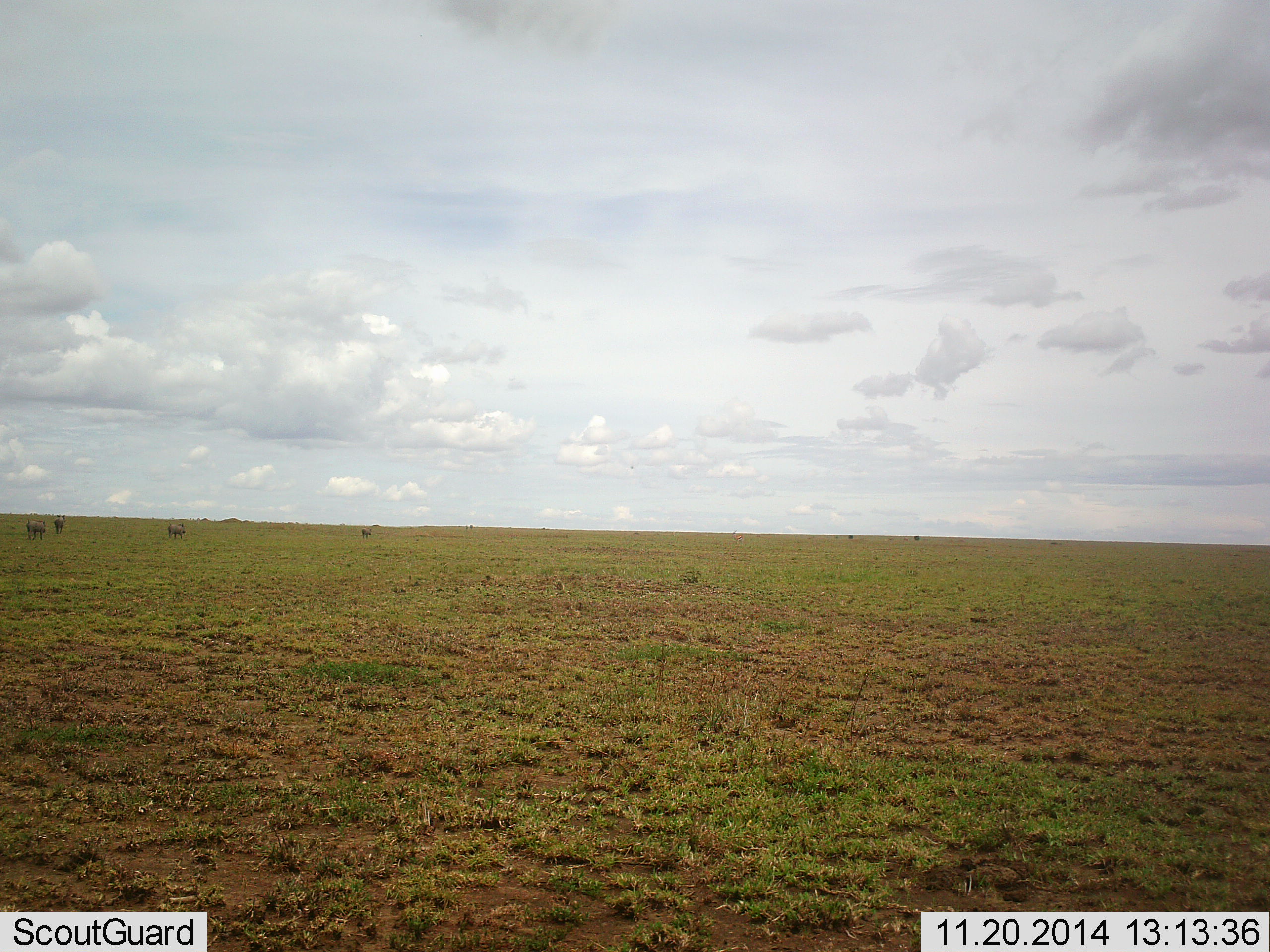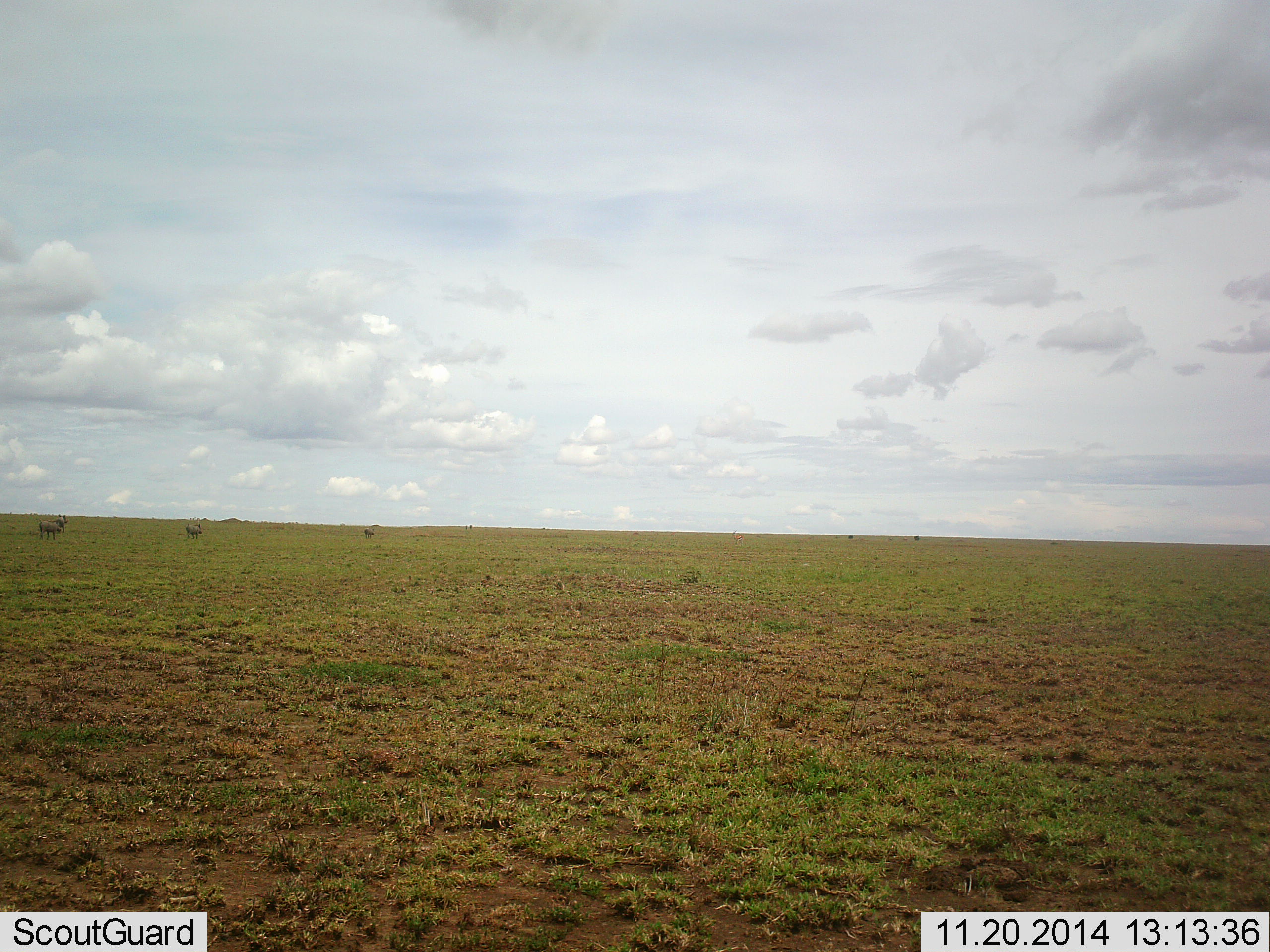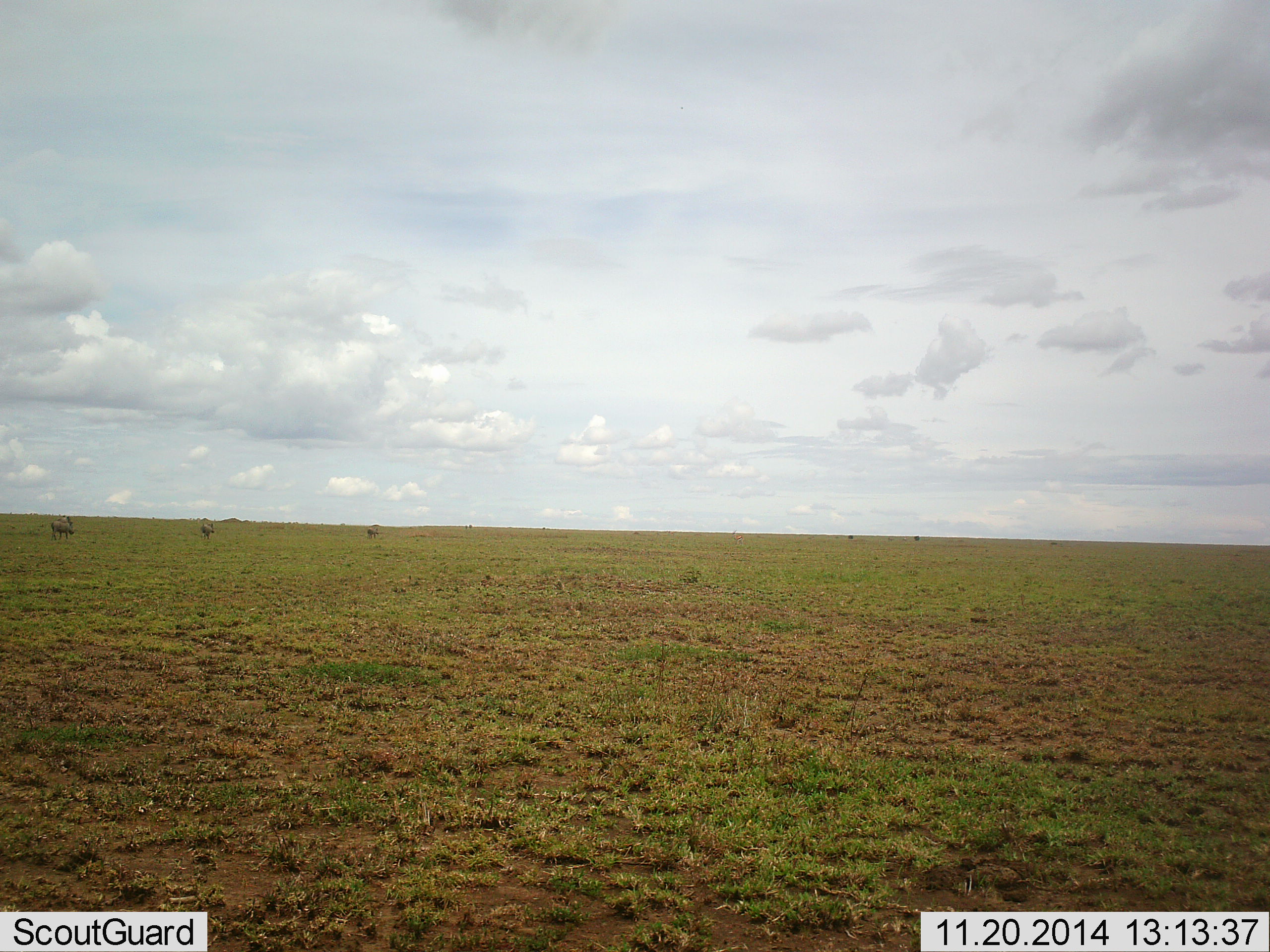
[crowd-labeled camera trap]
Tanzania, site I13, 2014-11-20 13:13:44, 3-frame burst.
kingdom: Animalia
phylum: Chordata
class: Mammalia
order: Artiodactyla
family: Bovidae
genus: Connochaetes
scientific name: Connochaetes taurinus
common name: blue wildebeest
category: wildebeest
Wildebeest (blue wildebeest) (Connochaetes taurinus), count 4. Behavior (volunteer vote fractions): standing 40%, resting 0%, moving 60%, interacting 0%. Young present (vote fraction): 0%. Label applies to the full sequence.